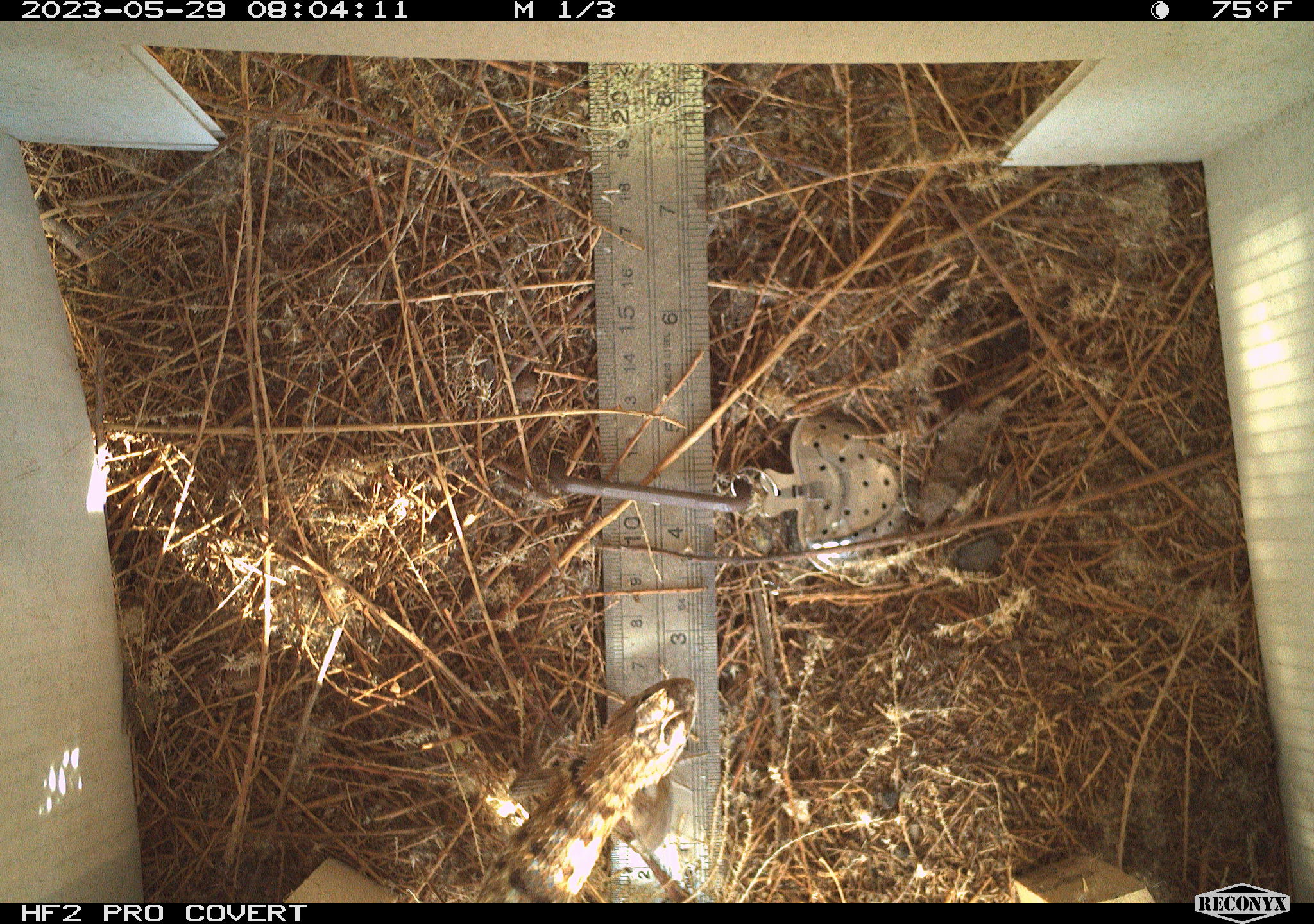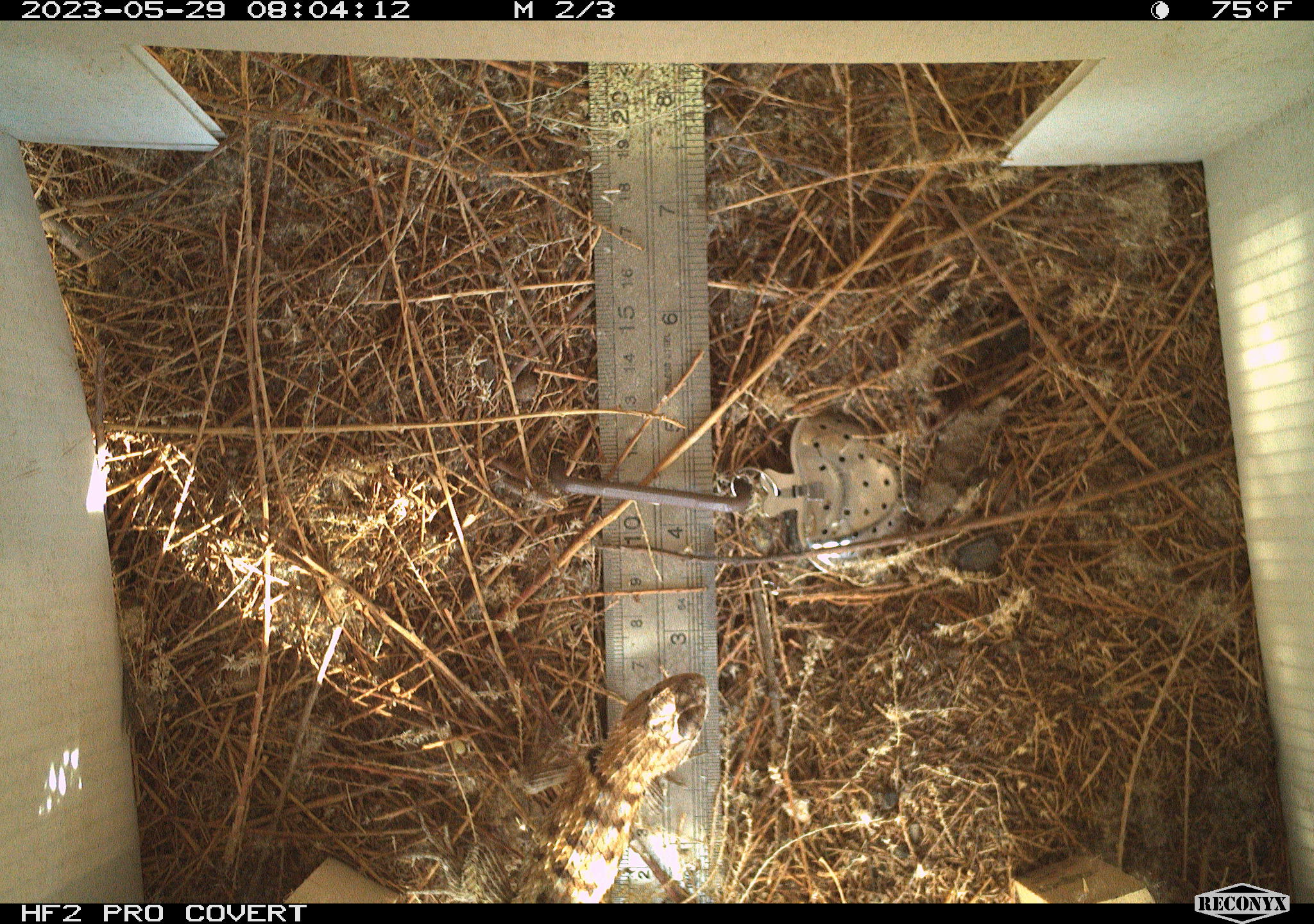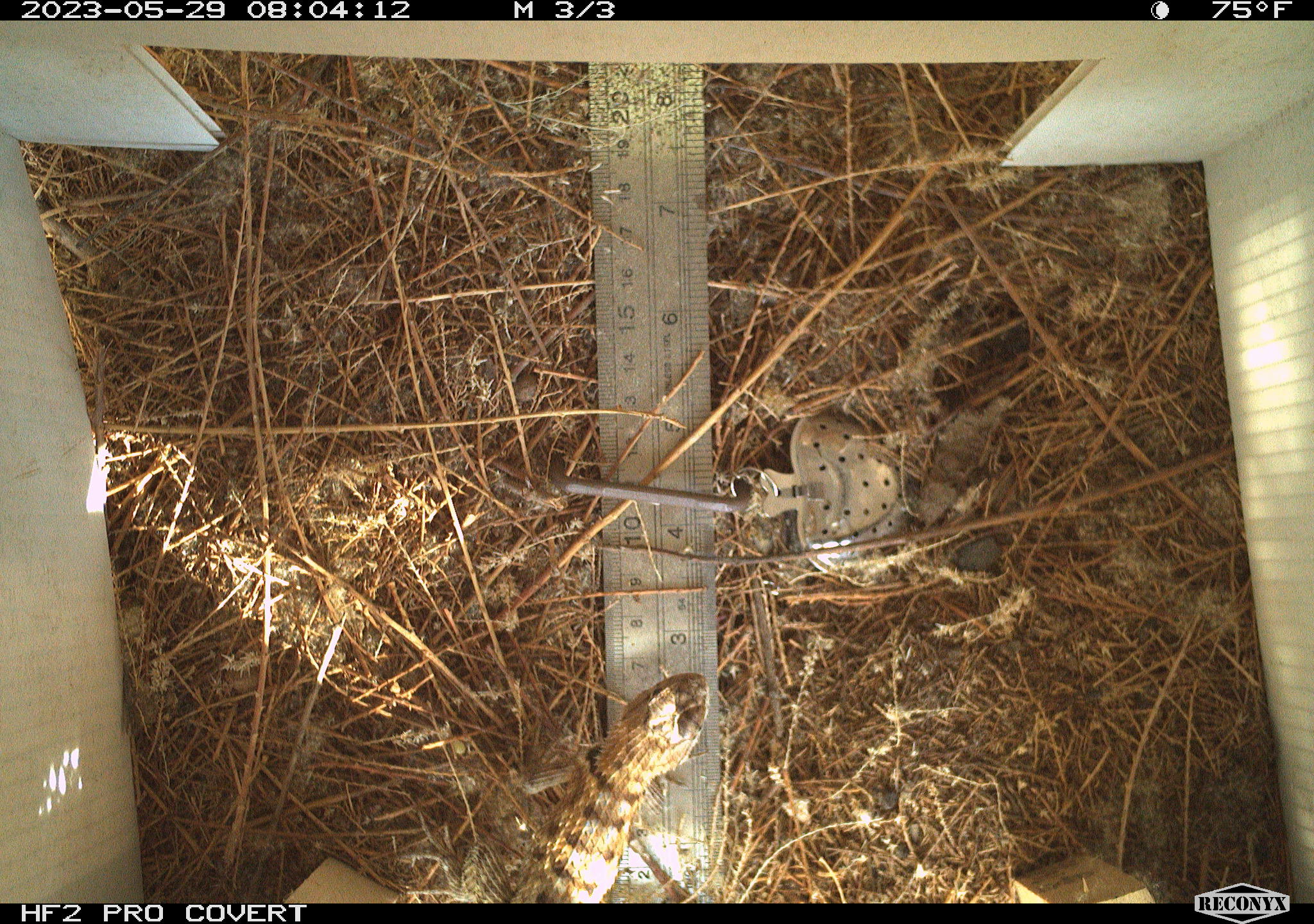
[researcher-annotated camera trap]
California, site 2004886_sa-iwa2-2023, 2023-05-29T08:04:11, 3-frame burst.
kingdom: Animalia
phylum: Chordata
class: Reptilia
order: Squamata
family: Phrynosomatidae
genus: Sceloporus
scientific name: Sceloporus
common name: spiny lizards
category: sceloporus species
Sceloporus species (spiny lizards) (Sceloporus).